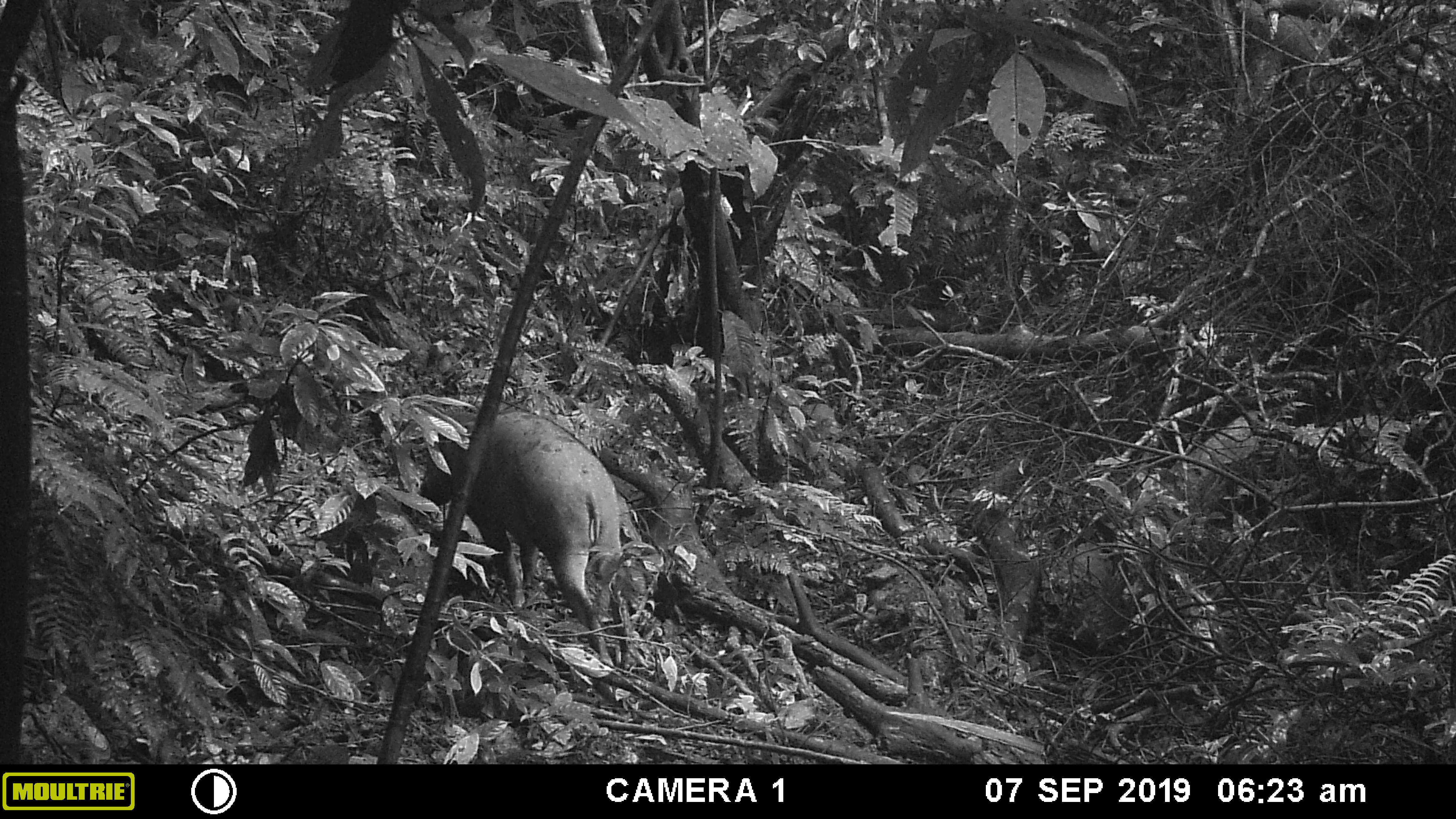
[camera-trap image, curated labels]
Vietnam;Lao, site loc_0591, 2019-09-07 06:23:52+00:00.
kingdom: Animalia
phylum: Chordata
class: Mammalia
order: Artiodactyla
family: Suidae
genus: Sus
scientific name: Sus scrofa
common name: eurasian wild pig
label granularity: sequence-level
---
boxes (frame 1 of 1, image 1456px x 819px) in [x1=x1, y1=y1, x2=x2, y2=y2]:
eurasian wild pig: [x1=417, y1=406, x2=622, y2=667]